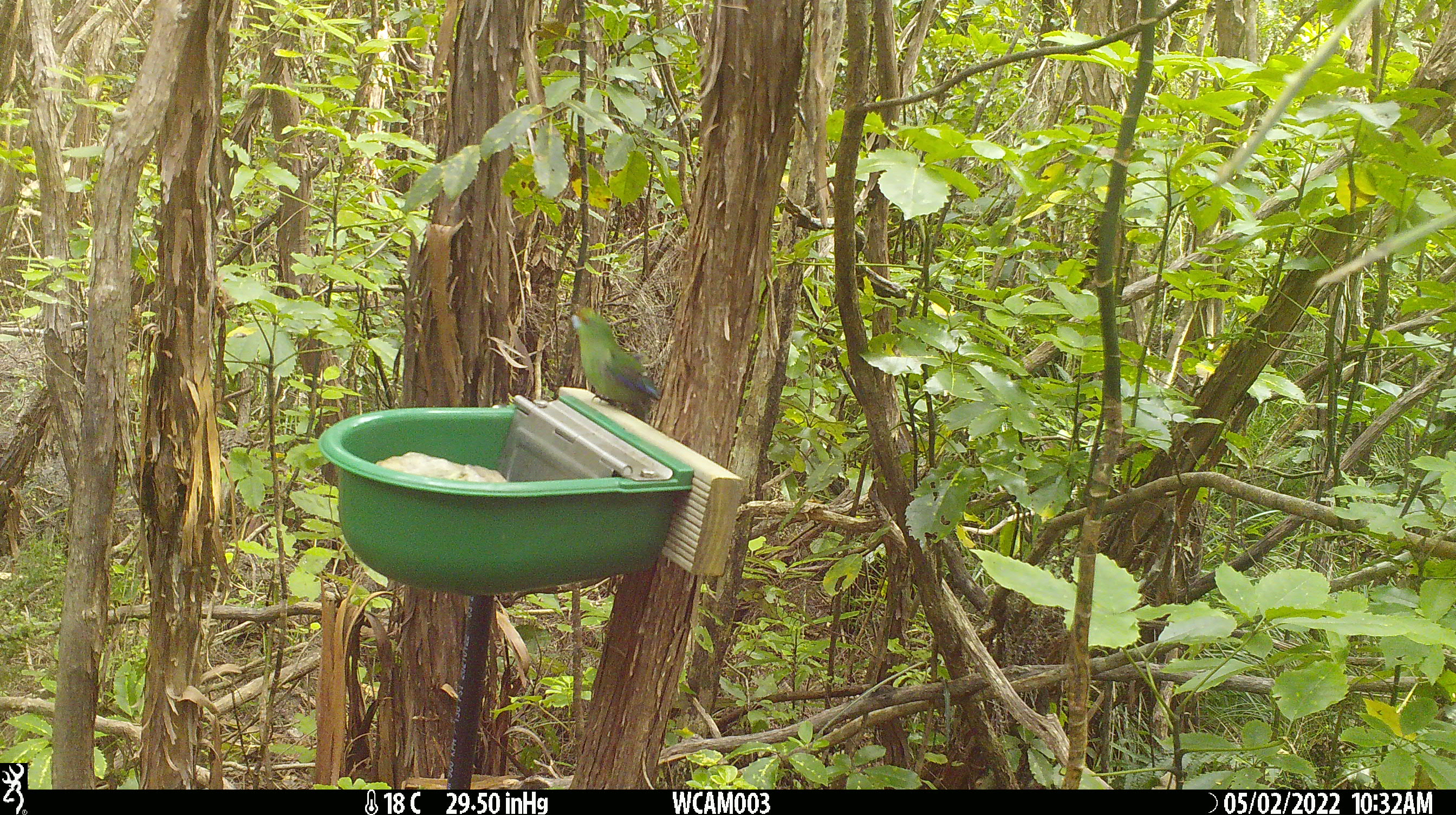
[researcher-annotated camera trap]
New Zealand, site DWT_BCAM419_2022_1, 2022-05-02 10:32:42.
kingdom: Animalia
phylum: Chordata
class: Aves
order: Psittaciformes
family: Psittaculidae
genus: Cyanoramphus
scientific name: Cyanoramphus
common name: parakeet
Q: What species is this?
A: Parakeet (Cyanoramphus).